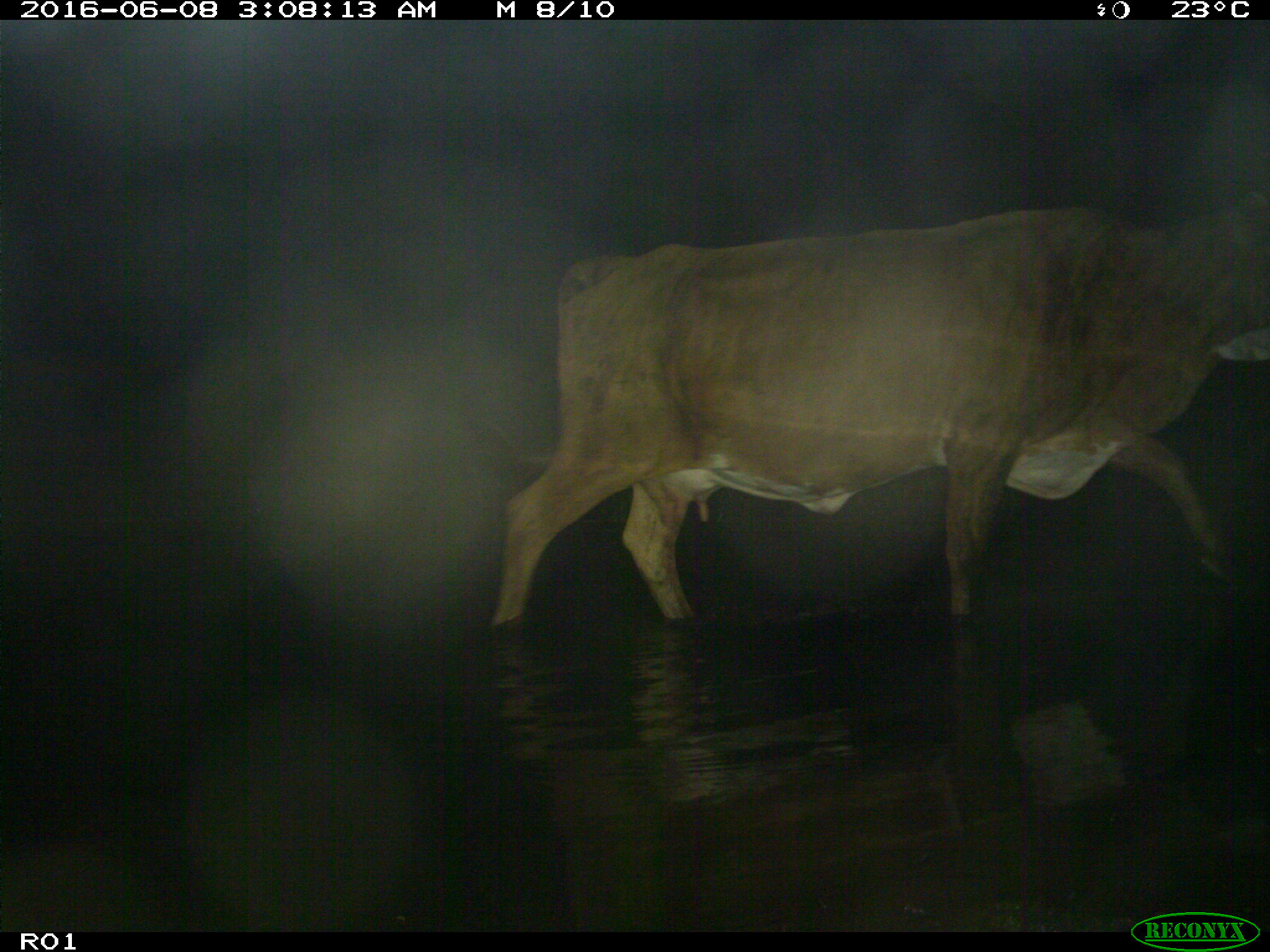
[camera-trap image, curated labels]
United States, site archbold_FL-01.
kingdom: Animalia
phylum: Chordata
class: Mammalia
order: Artiodactyla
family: Bovidae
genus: Bos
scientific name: Bos taurus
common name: domestic cow